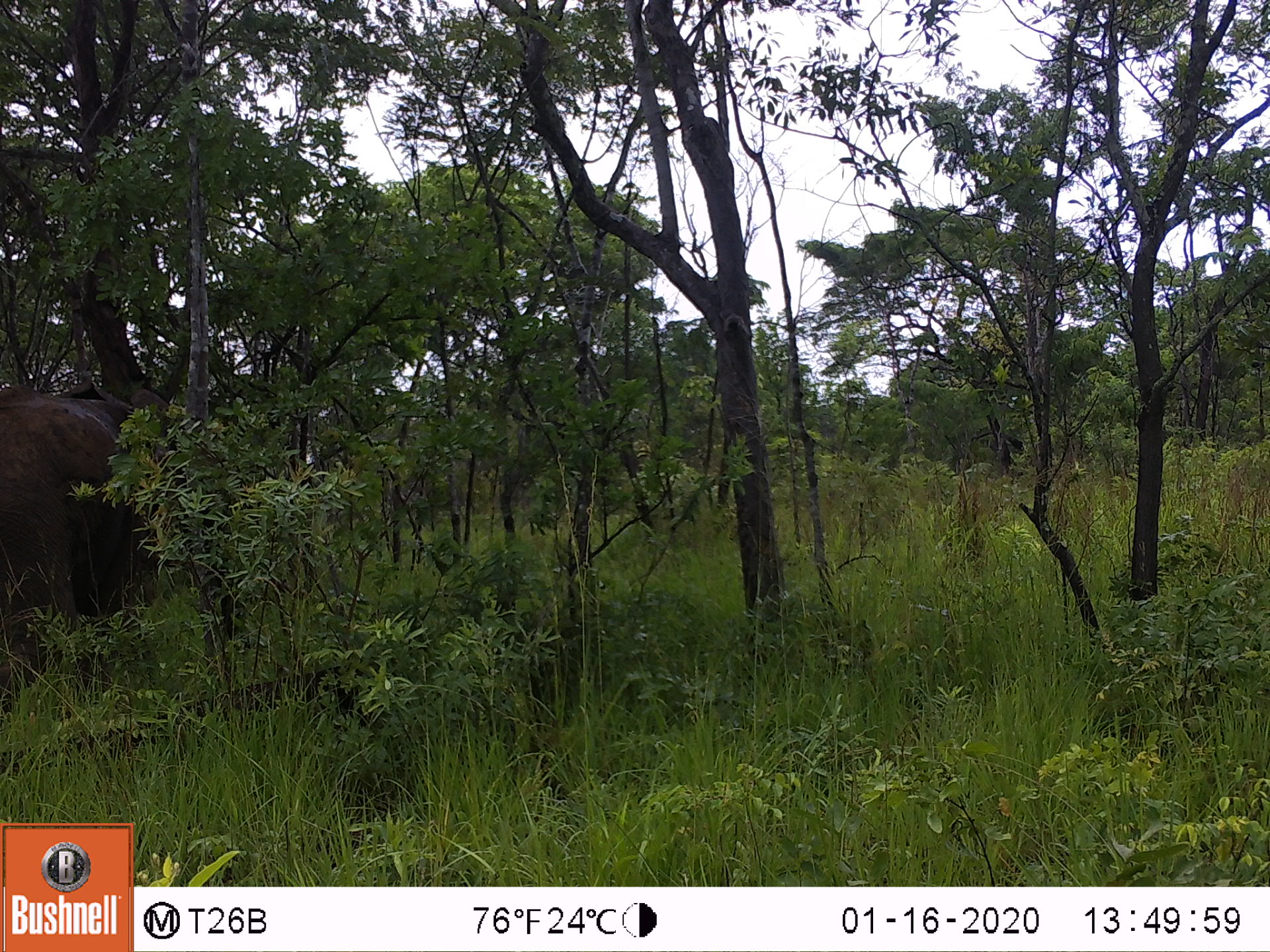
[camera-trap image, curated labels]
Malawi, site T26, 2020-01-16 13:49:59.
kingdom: Animalia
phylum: Chordata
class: Mammalia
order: Proboscidea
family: Elephantidae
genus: Loxodonta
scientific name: Loxodonta africana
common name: african savanna elephant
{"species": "african savanna elephant (Loxodonta africana)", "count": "1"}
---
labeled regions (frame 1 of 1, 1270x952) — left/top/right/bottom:
african savanna elephant: 1/357/204/733